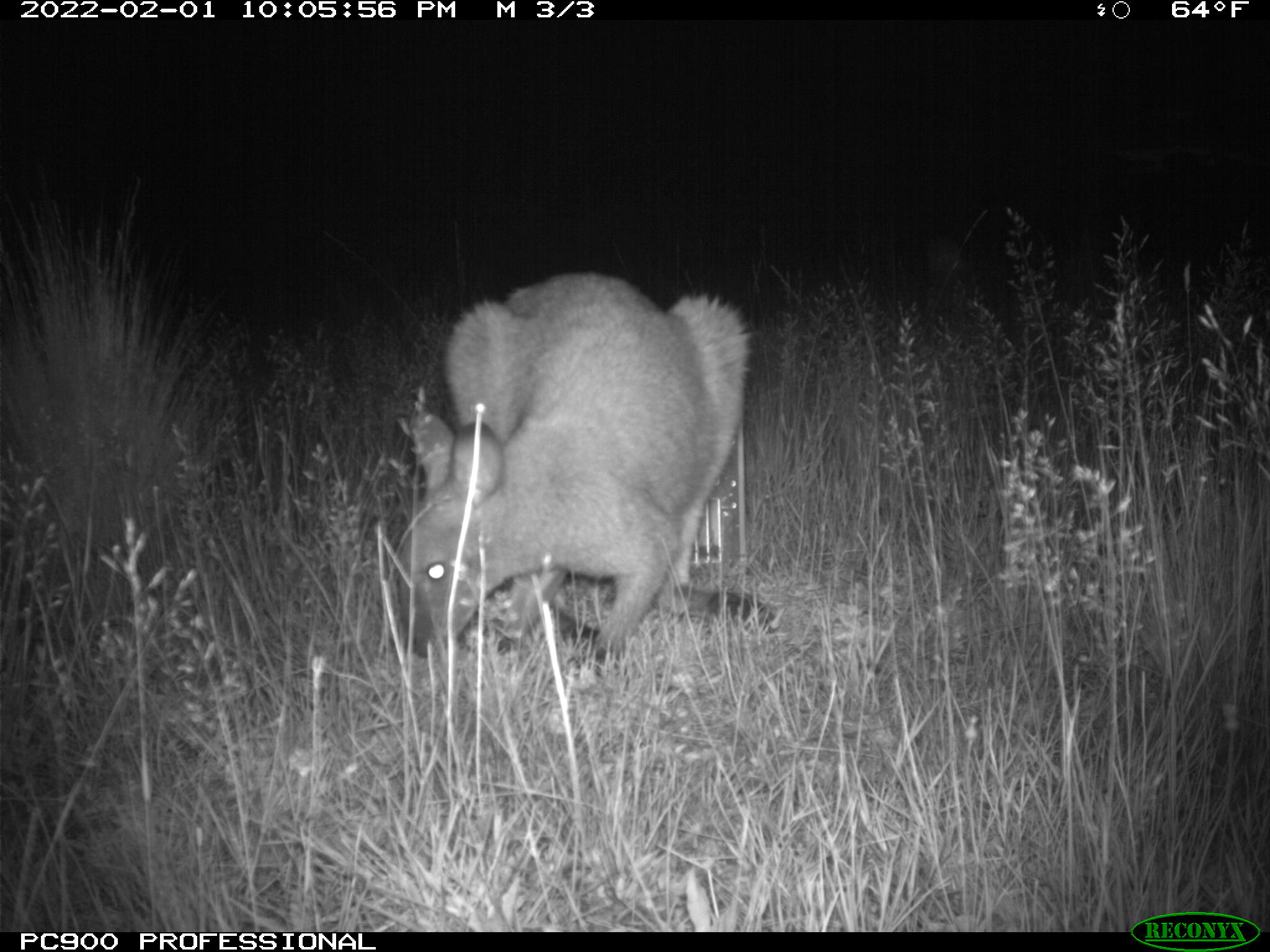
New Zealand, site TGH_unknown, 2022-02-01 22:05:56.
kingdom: Animalia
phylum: Chordata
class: Mammalia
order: Diprotodontia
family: Macropodidae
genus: Notamacropus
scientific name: Notamacropus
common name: wallaby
Wallaby (Notamacropus).